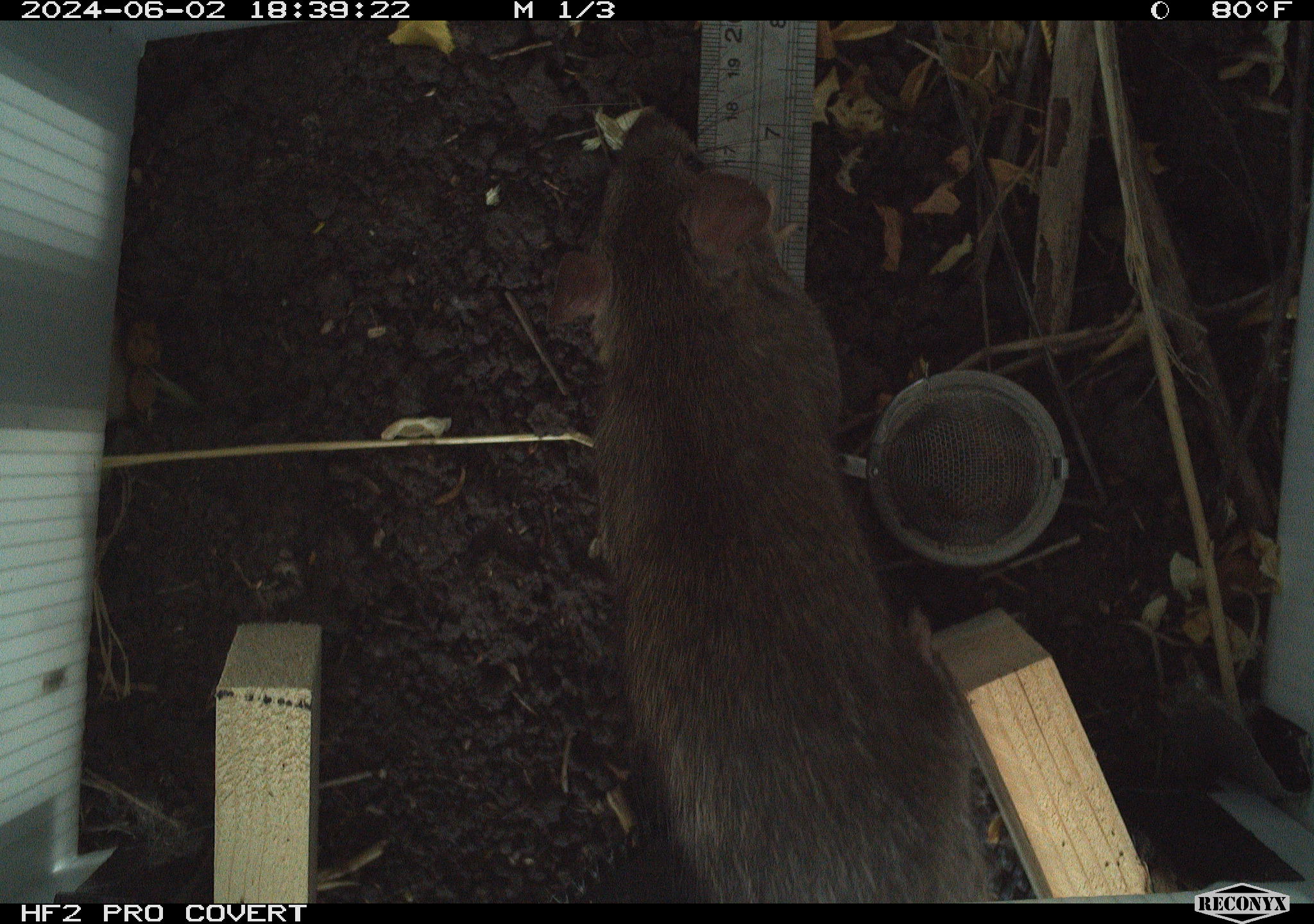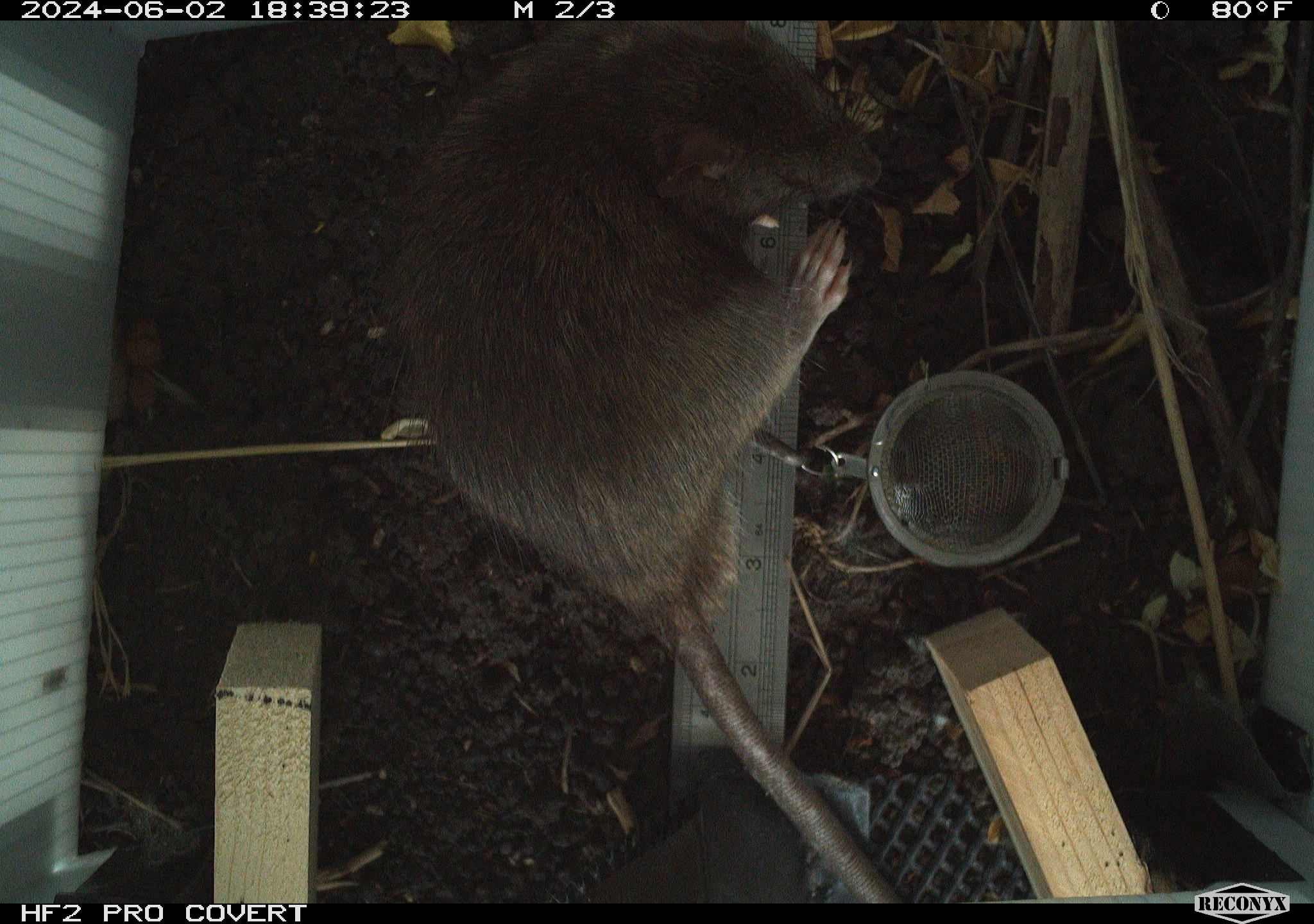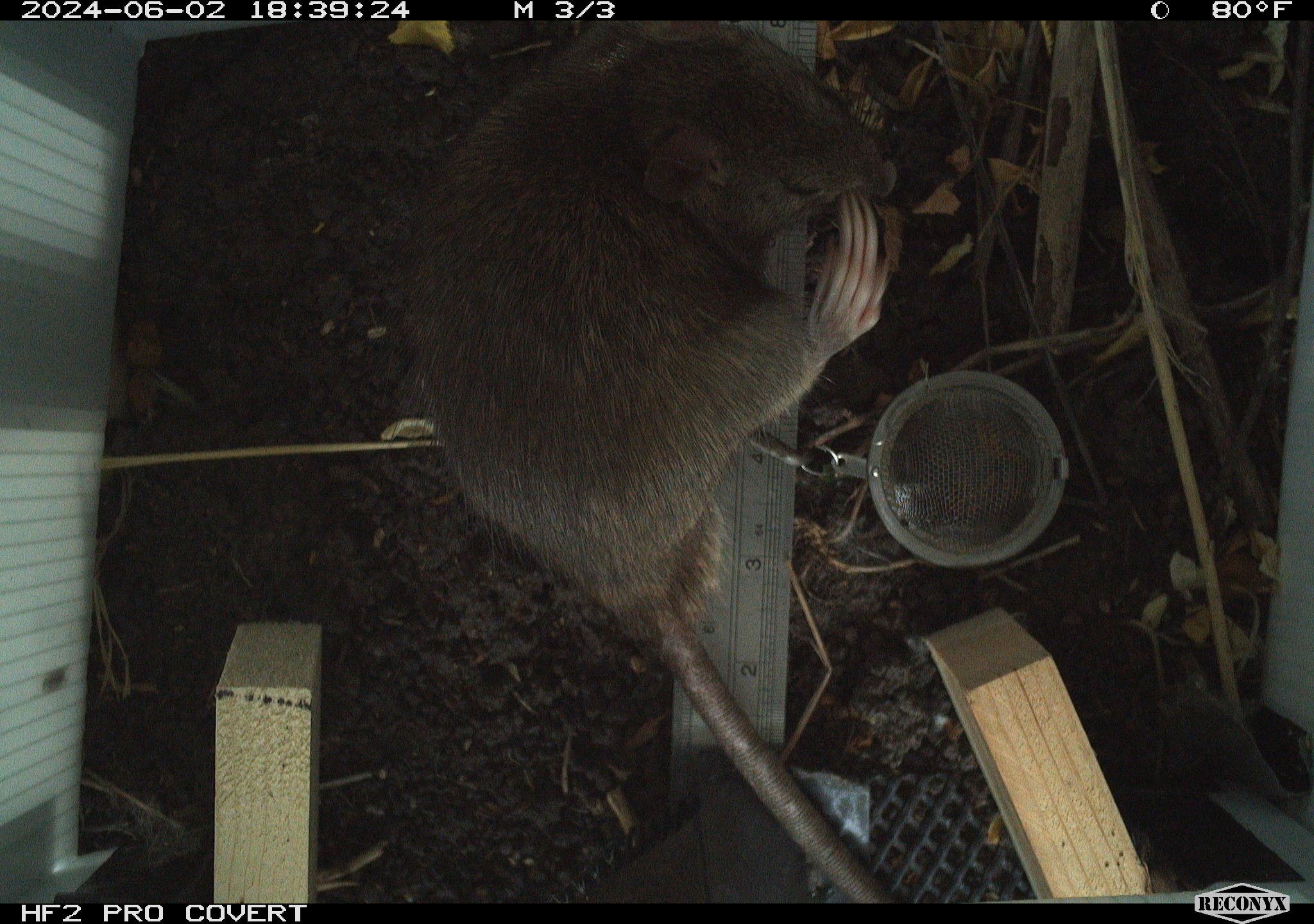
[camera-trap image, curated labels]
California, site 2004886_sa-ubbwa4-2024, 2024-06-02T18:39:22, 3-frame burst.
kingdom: Animalia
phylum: Chordata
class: Mammalia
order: Rodentia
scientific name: Rodentia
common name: woodrat or rat or mouse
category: woodrat or rat or mouse species